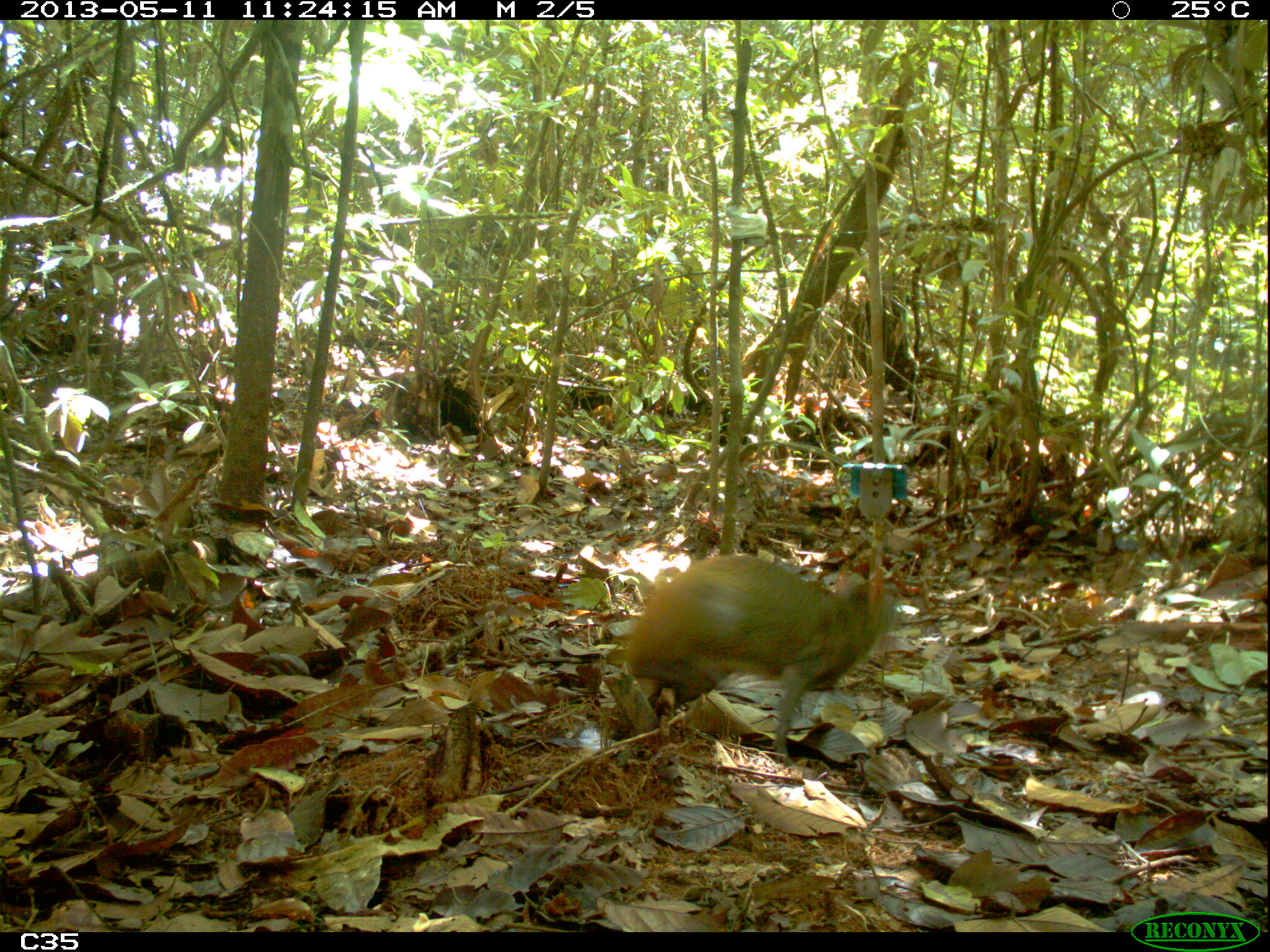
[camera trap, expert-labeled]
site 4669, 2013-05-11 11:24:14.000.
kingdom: Animalia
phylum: Chordata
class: Mammalia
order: Rodentia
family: Dasyproctidae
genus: Dasyprocta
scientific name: Dasyprocta leporina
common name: red-rumped agouti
Dasyprocta leporina (red-rumped agouti), count 1, age adult.